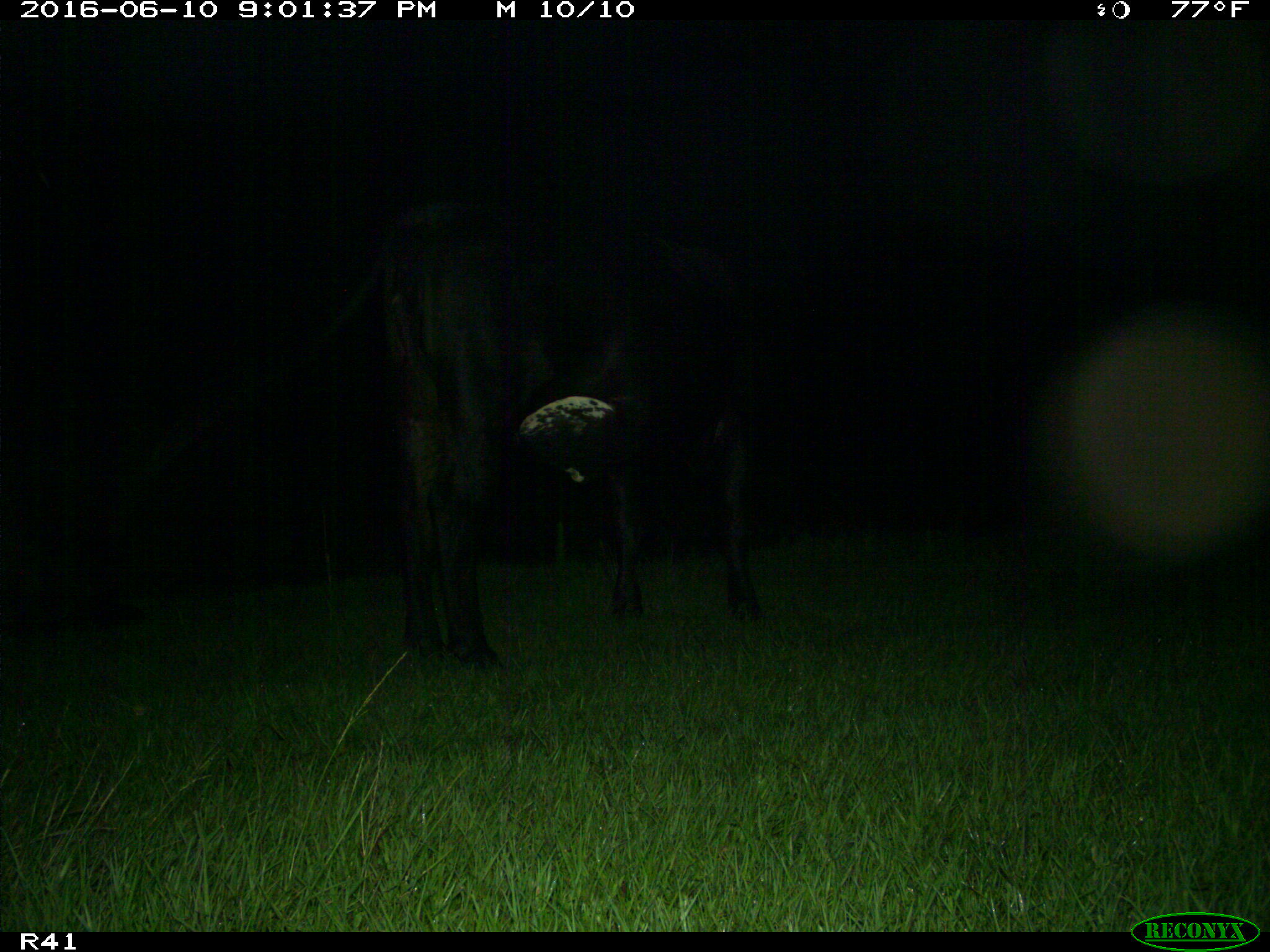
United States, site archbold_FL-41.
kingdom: Animalia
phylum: Chordata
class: Mammalia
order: Artiodactyla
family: Bovidae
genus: Bos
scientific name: Bos taurus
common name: domestic cow